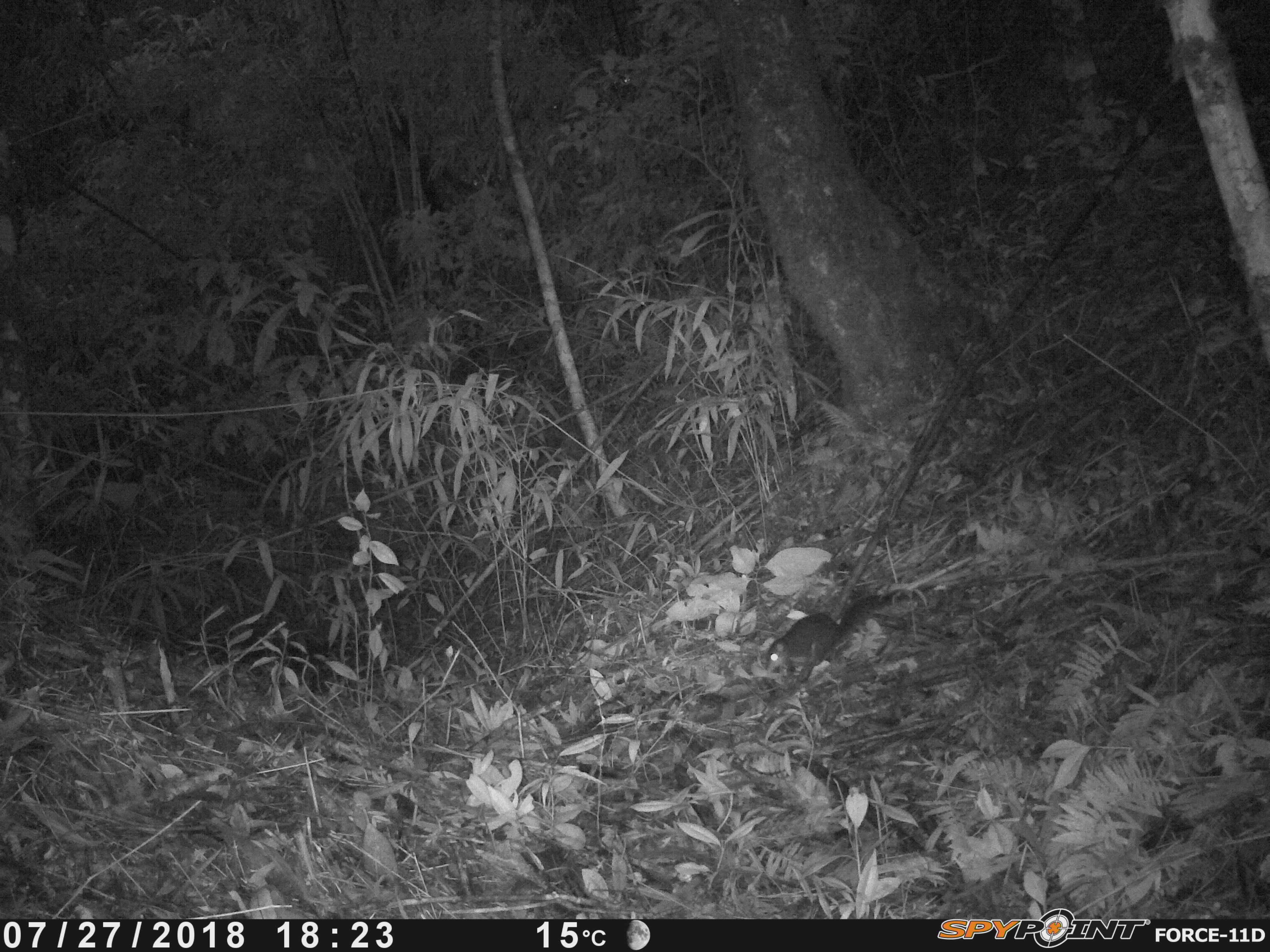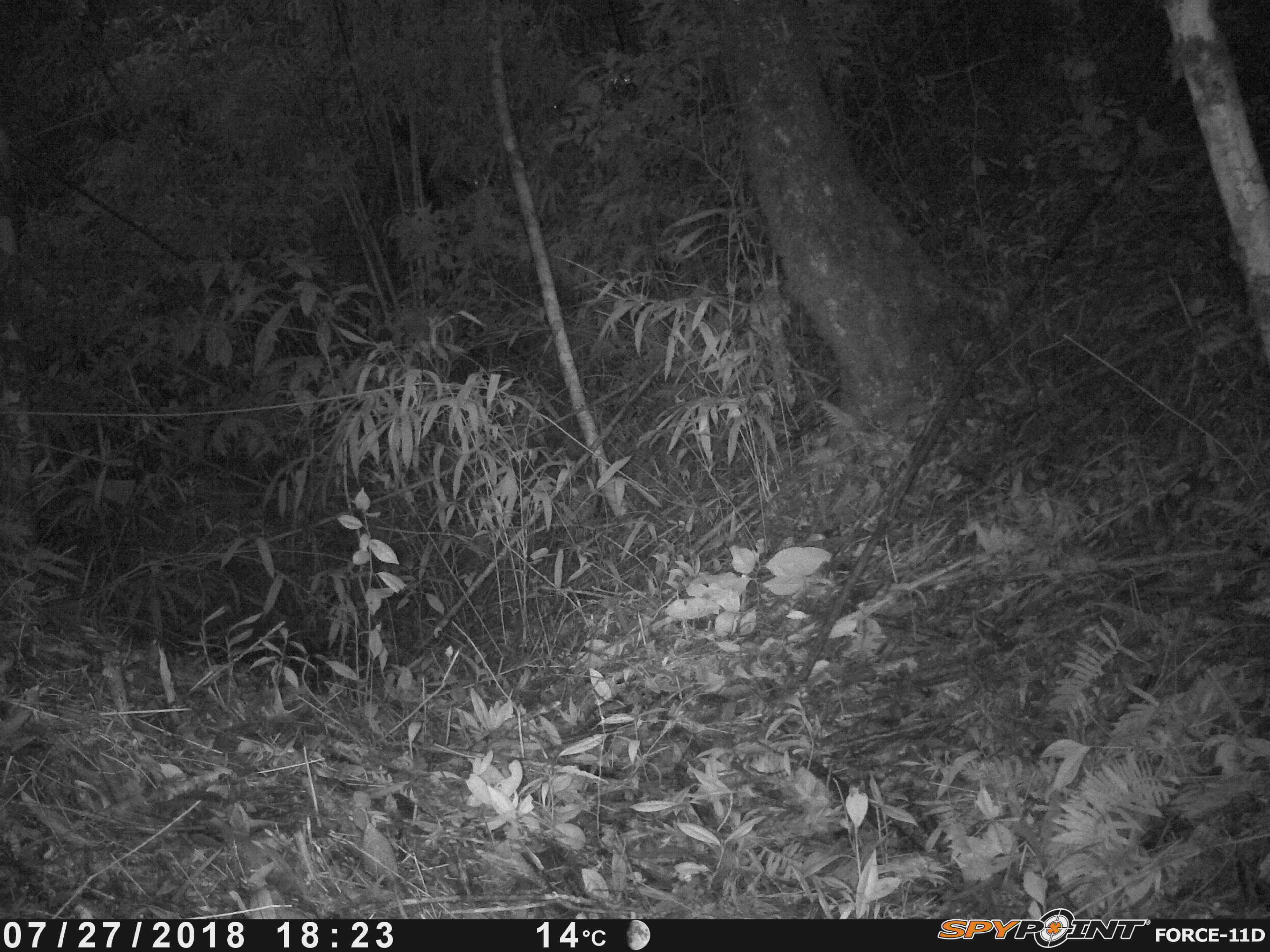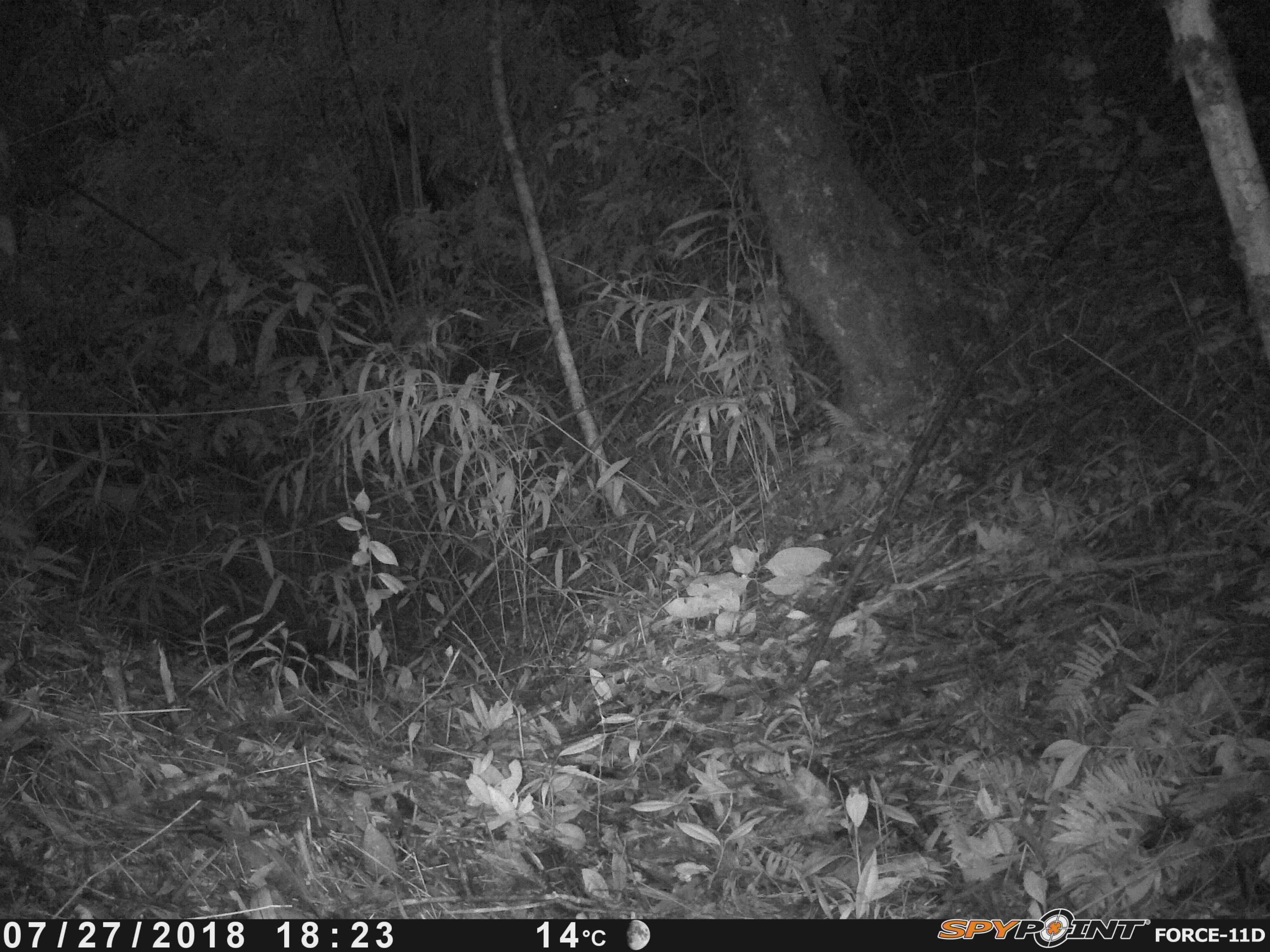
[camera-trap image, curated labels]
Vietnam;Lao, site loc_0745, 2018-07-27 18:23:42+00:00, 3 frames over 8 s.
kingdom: Animalia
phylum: Chordata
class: Mammalia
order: Rodentia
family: Sciuridae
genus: Dremomys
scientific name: Dremomys rufigenis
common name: red-cheeked squirrel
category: red cheeked squirrel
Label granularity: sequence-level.